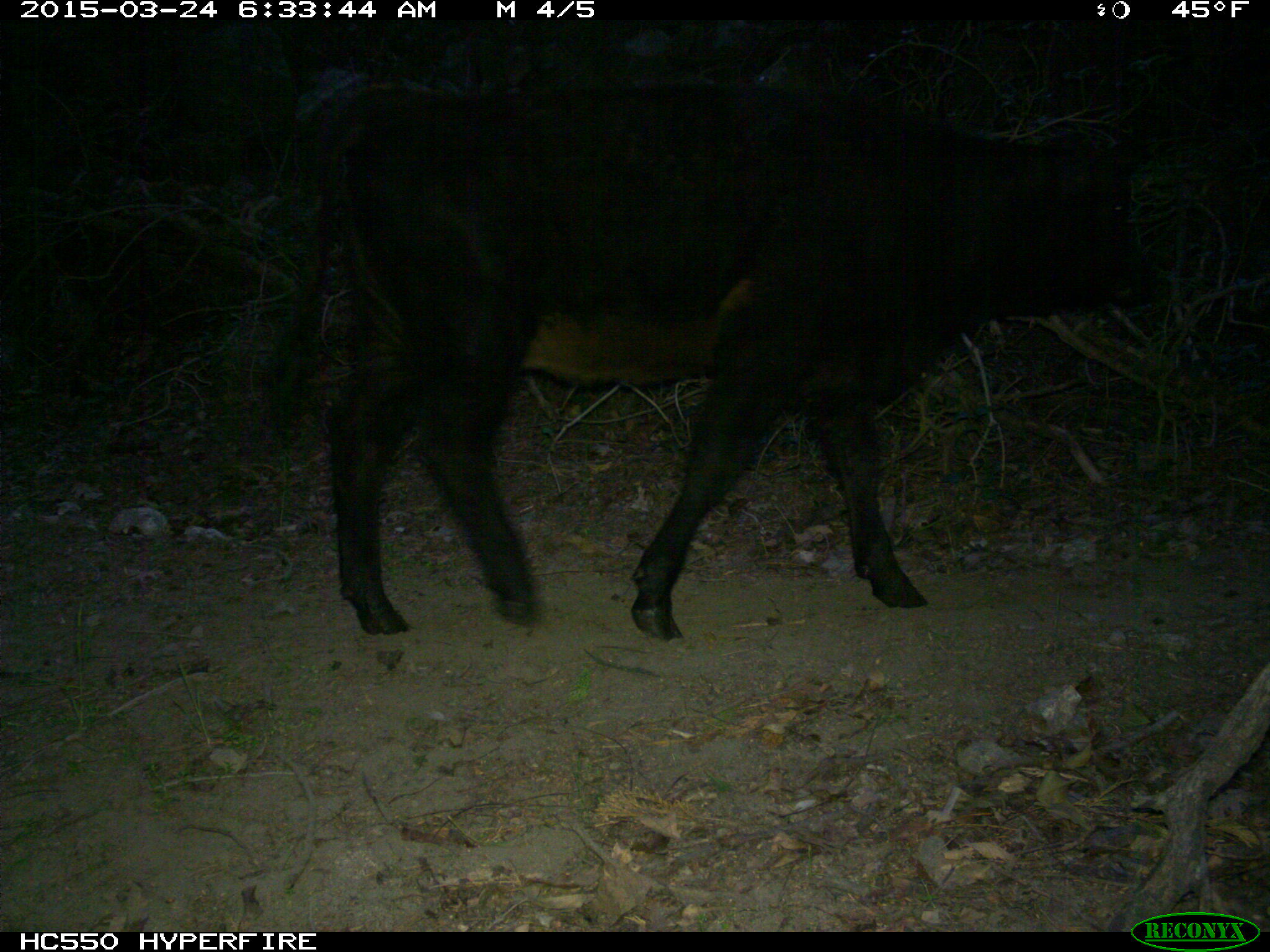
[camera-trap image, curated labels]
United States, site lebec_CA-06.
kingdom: Animalia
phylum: Chordata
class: Mammalia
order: Artiodactyla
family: Bovidae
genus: Bos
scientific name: Bos taurus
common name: domestic cow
Bos taurus (domestic cow).